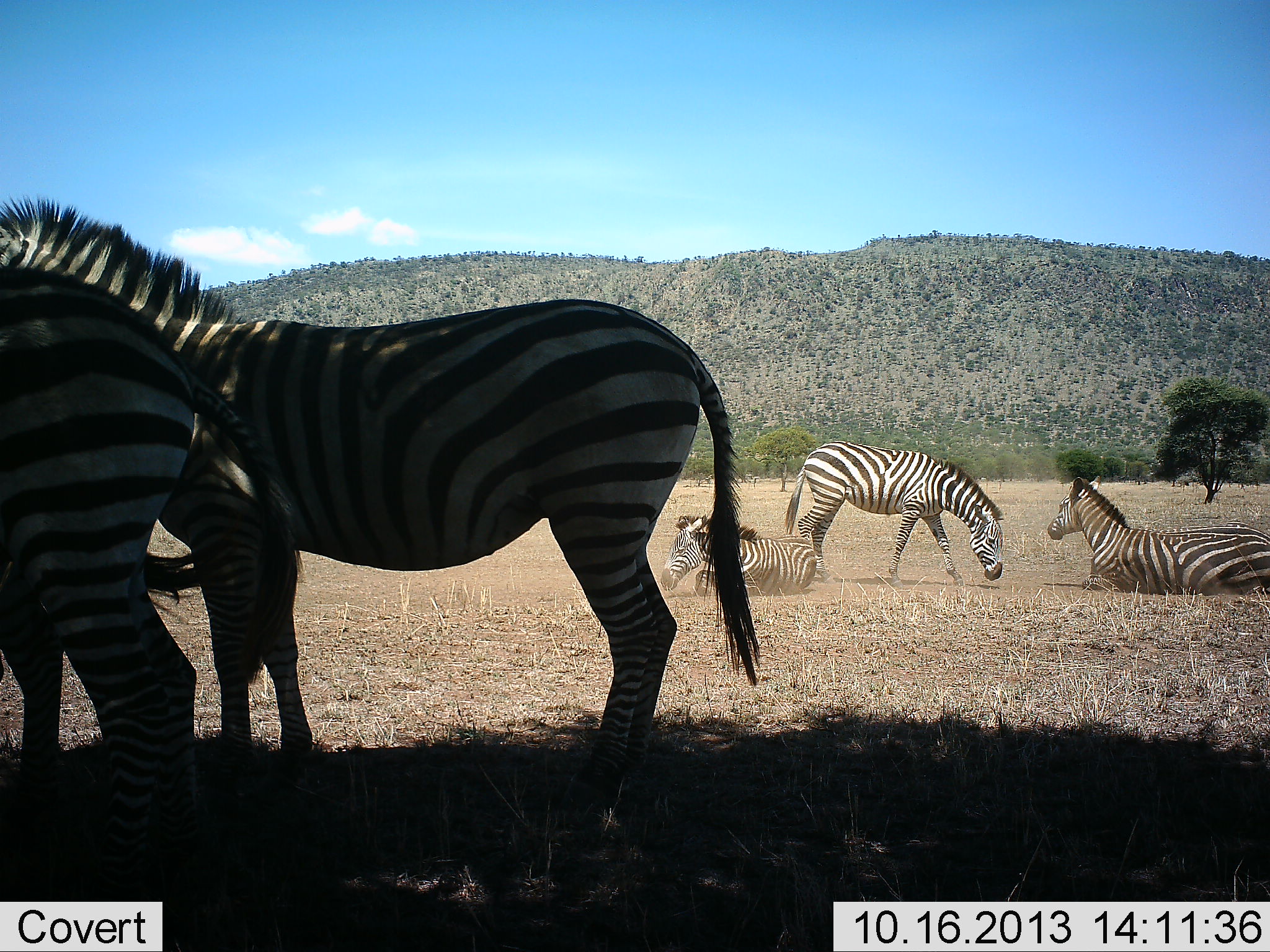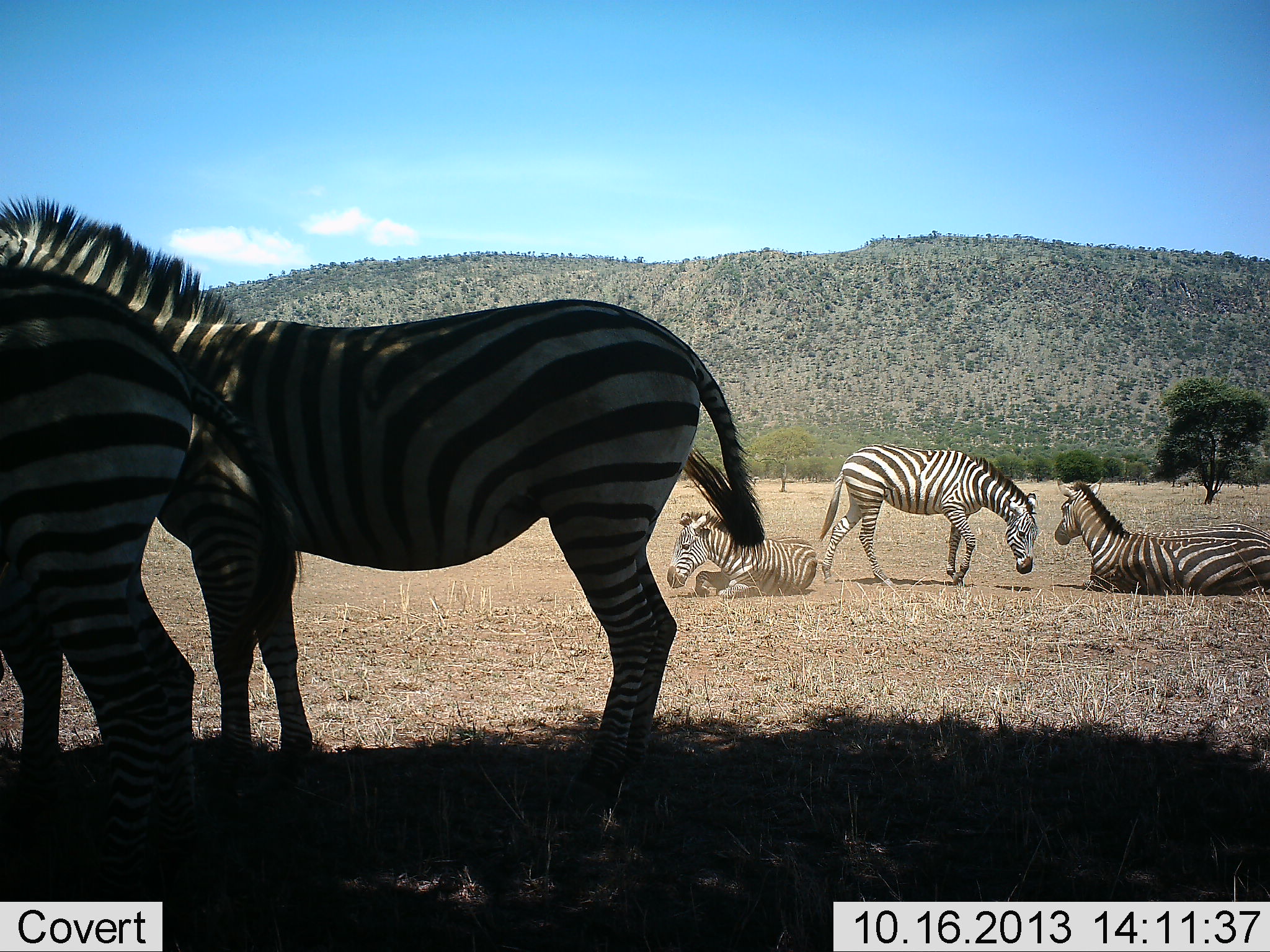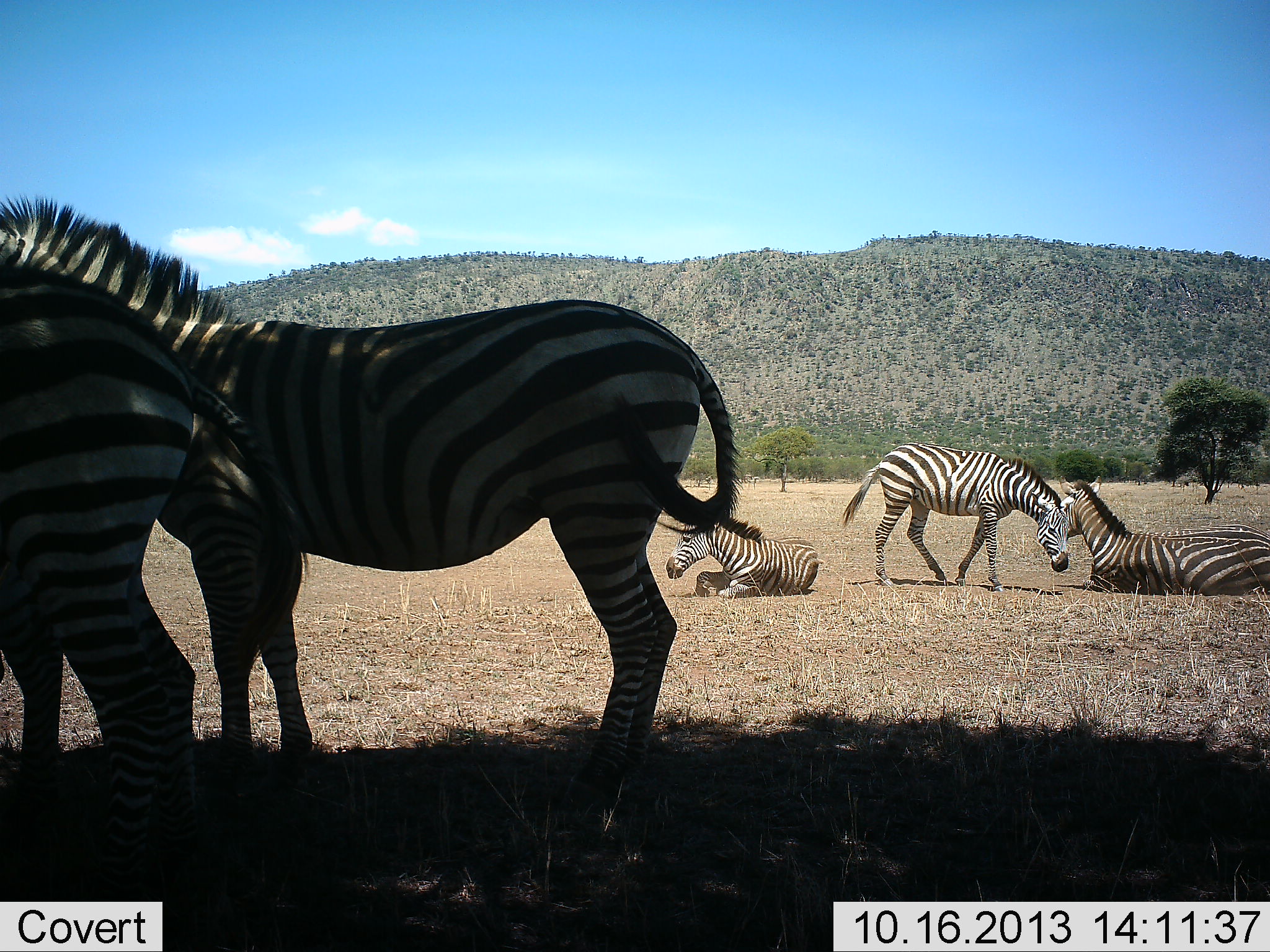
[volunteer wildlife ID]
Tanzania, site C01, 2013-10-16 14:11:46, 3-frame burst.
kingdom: Animalia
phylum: Chordata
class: Mammalia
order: Perissodactyla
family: Equidae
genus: Equus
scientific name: Equus quagga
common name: plains zebra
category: zebra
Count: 5.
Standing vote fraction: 100%.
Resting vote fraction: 90%.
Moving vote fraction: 50%.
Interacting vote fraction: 20%.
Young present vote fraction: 10%.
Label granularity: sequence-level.